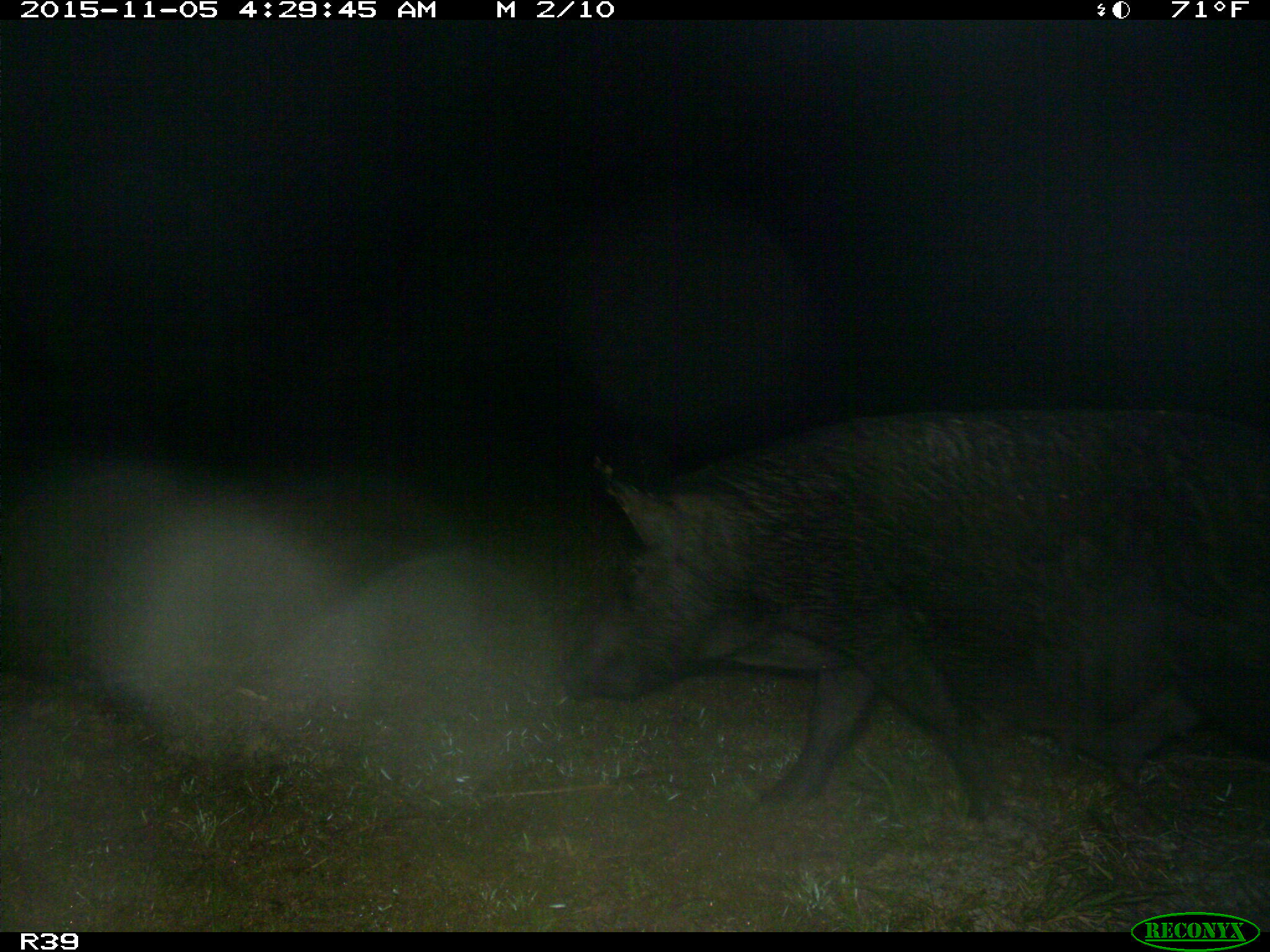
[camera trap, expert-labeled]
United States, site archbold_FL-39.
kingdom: Animalia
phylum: Chordata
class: Mammalia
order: Artiodactyla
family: Suidae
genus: Sus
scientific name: Sus scrofa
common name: wild boar